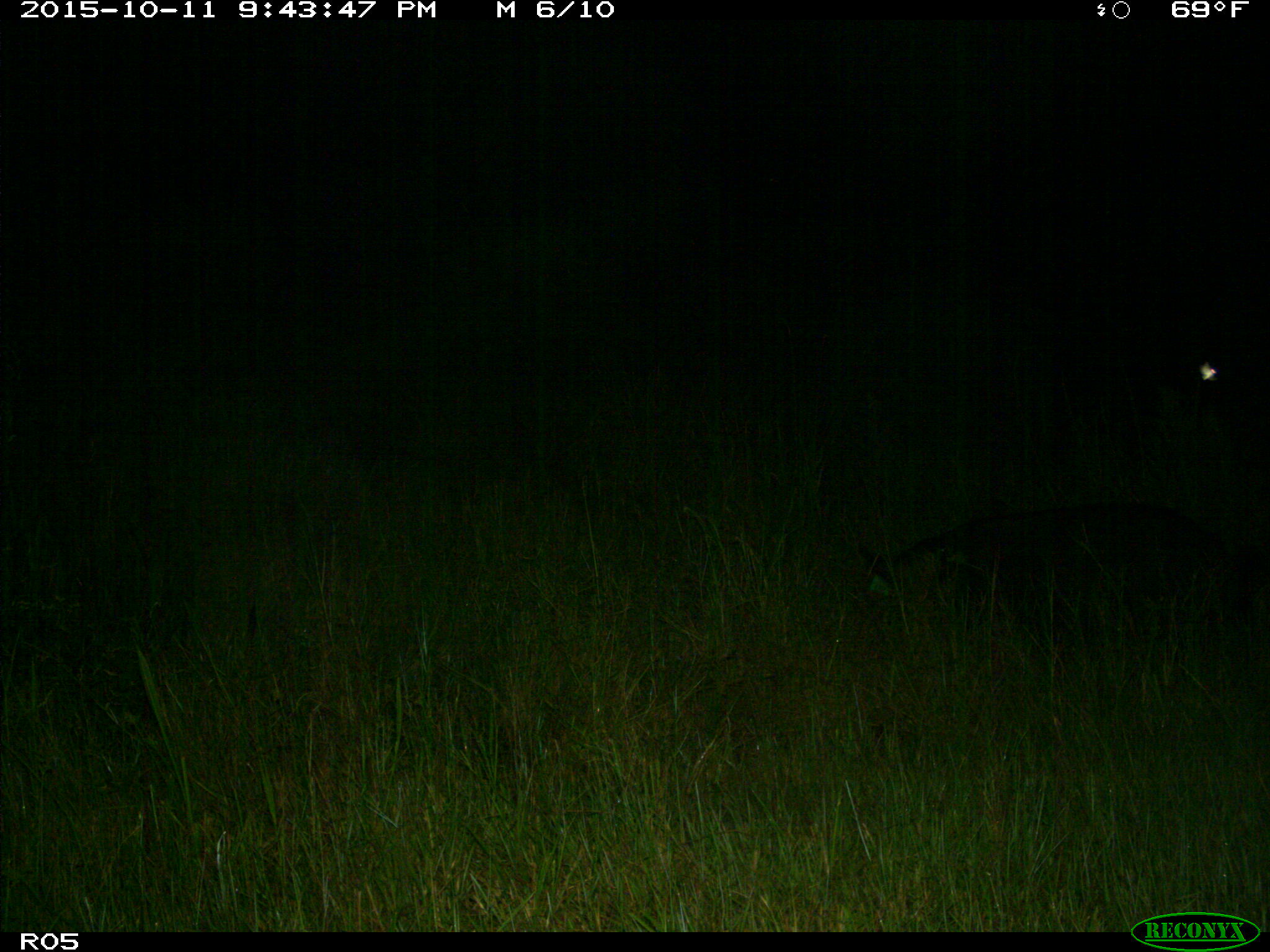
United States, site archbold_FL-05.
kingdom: Animalia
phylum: Chordata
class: Mammalia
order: Artiodactyla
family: Suidae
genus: Sus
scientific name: Sus scrofa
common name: wild boar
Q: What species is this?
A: Sus scrofa (wild boar).